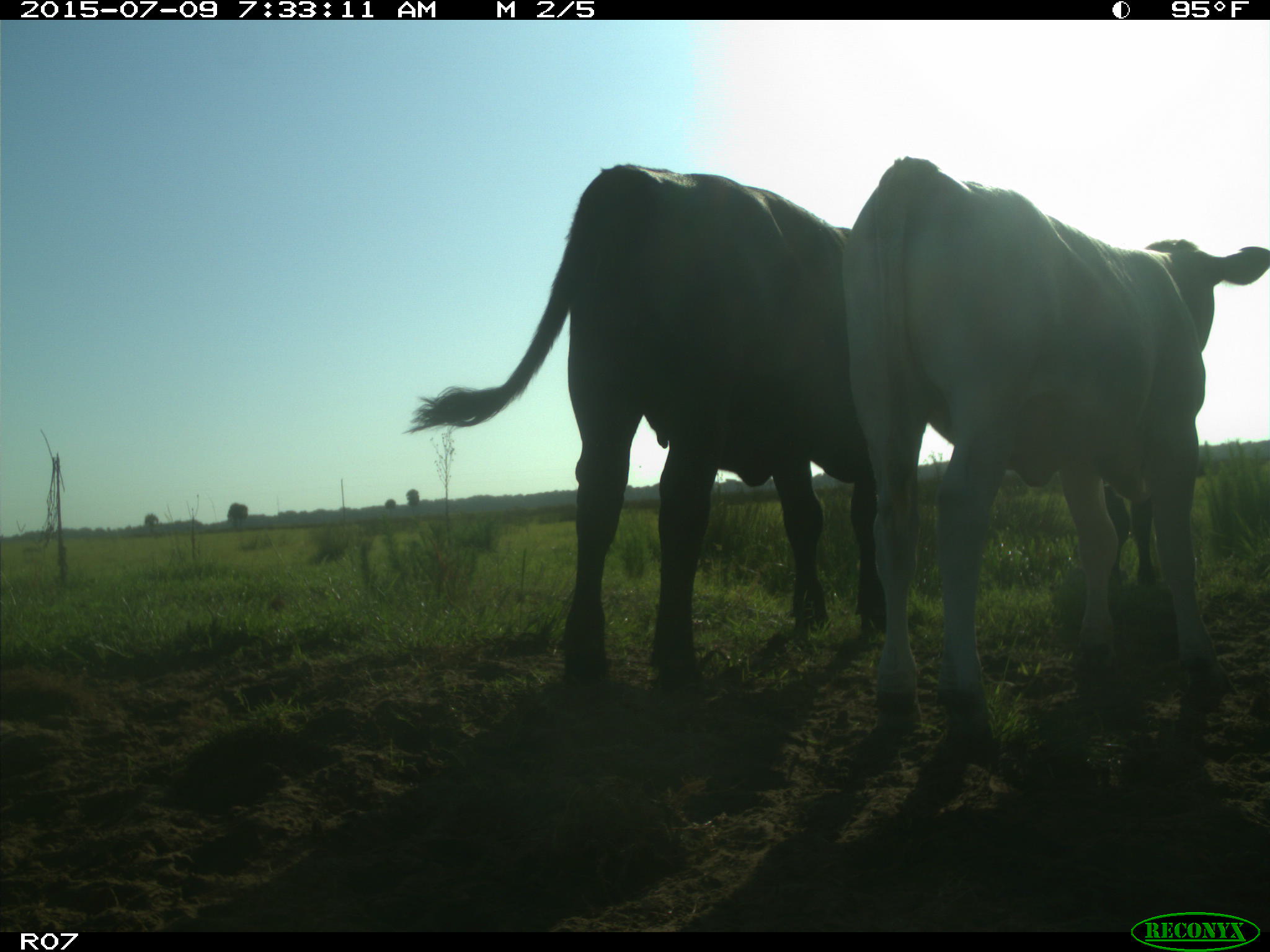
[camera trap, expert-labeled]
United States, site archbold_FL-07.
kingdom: Animalia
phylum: Chordata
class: Mammalia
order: Artiodactyla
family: Bovidae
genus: Bos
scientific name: Bos taurus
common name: domestic cow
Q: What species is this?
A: Bos taurus (domestic cow).